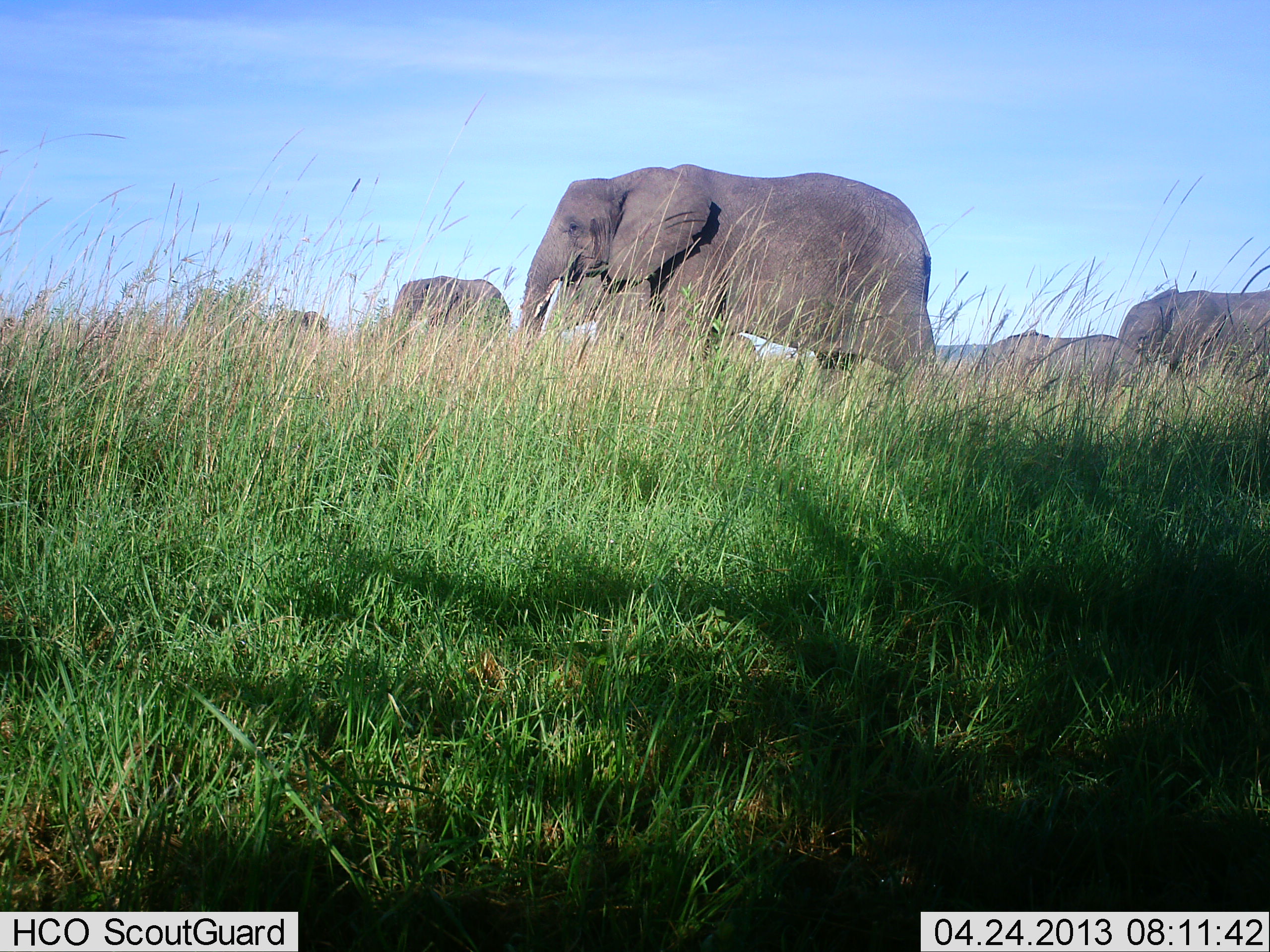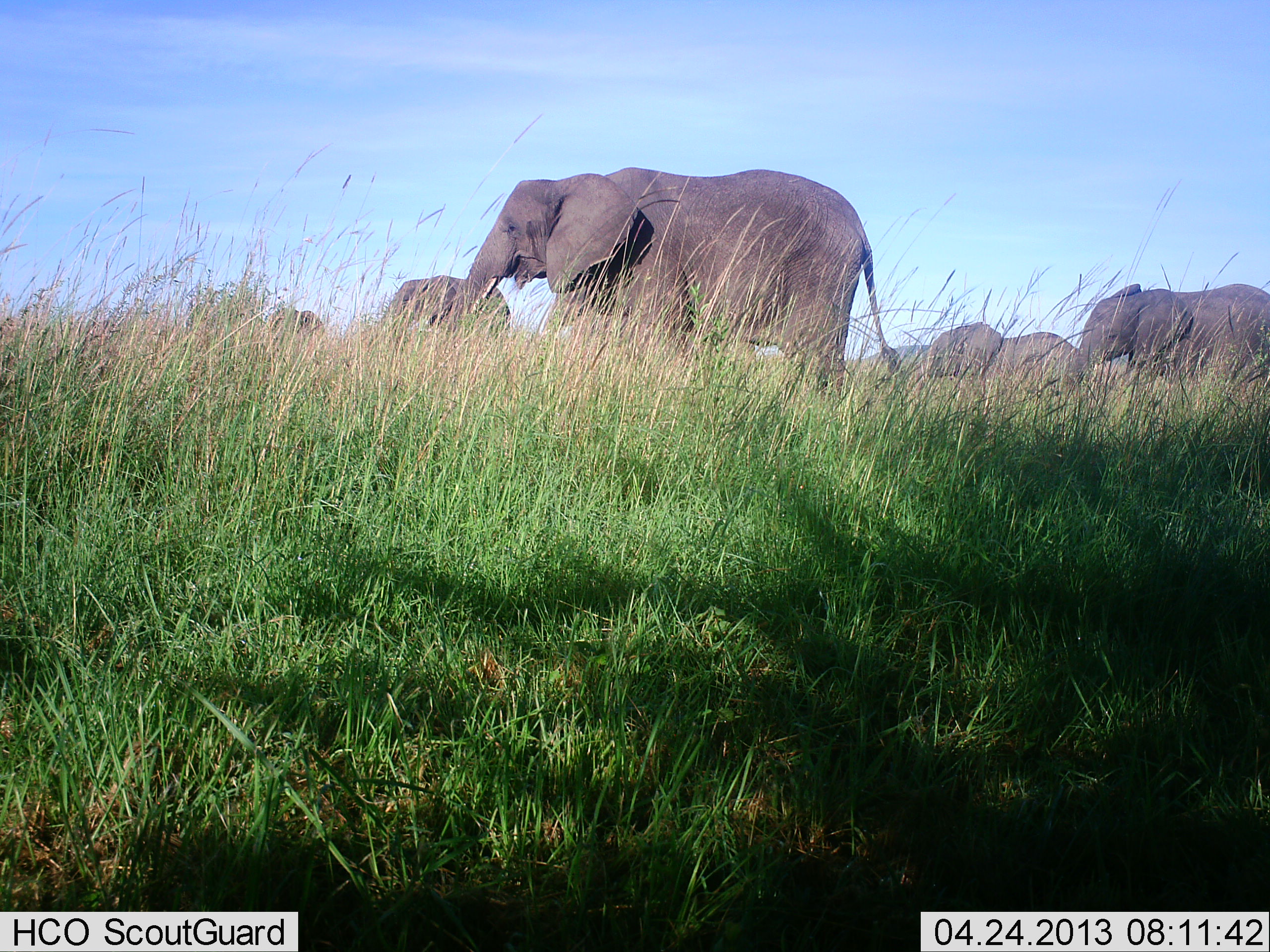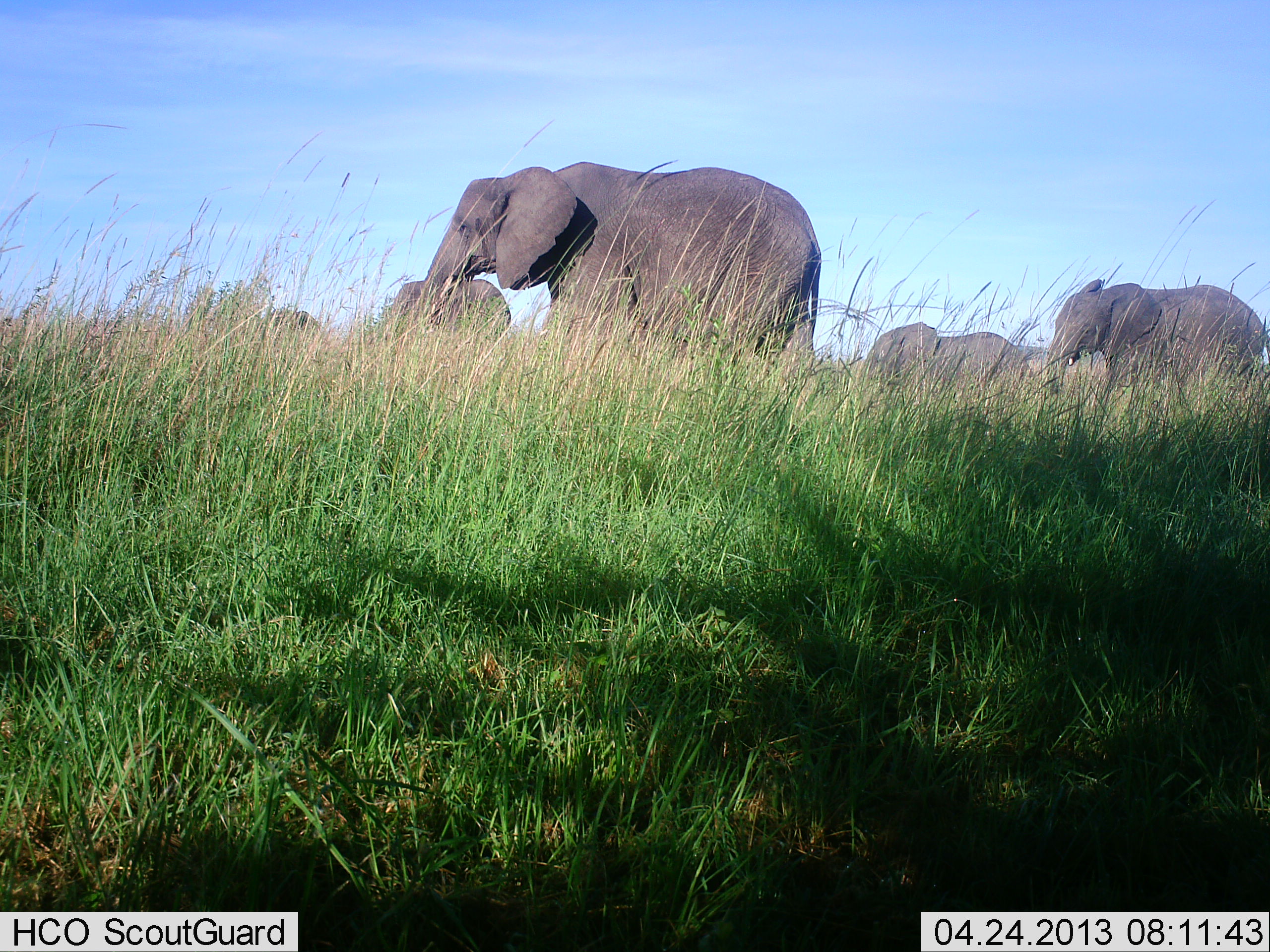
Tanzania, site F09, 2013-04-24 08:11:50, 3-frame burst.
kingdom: Animalia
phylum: Chordata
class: Mammalia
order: Proboscidea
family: Elephantidae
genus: Loxodonta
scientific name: Loxodonta africana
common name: african bush elephant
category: elephant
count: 5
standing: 0%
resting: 0%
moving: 100%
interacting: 0%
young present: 18%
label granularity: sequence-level